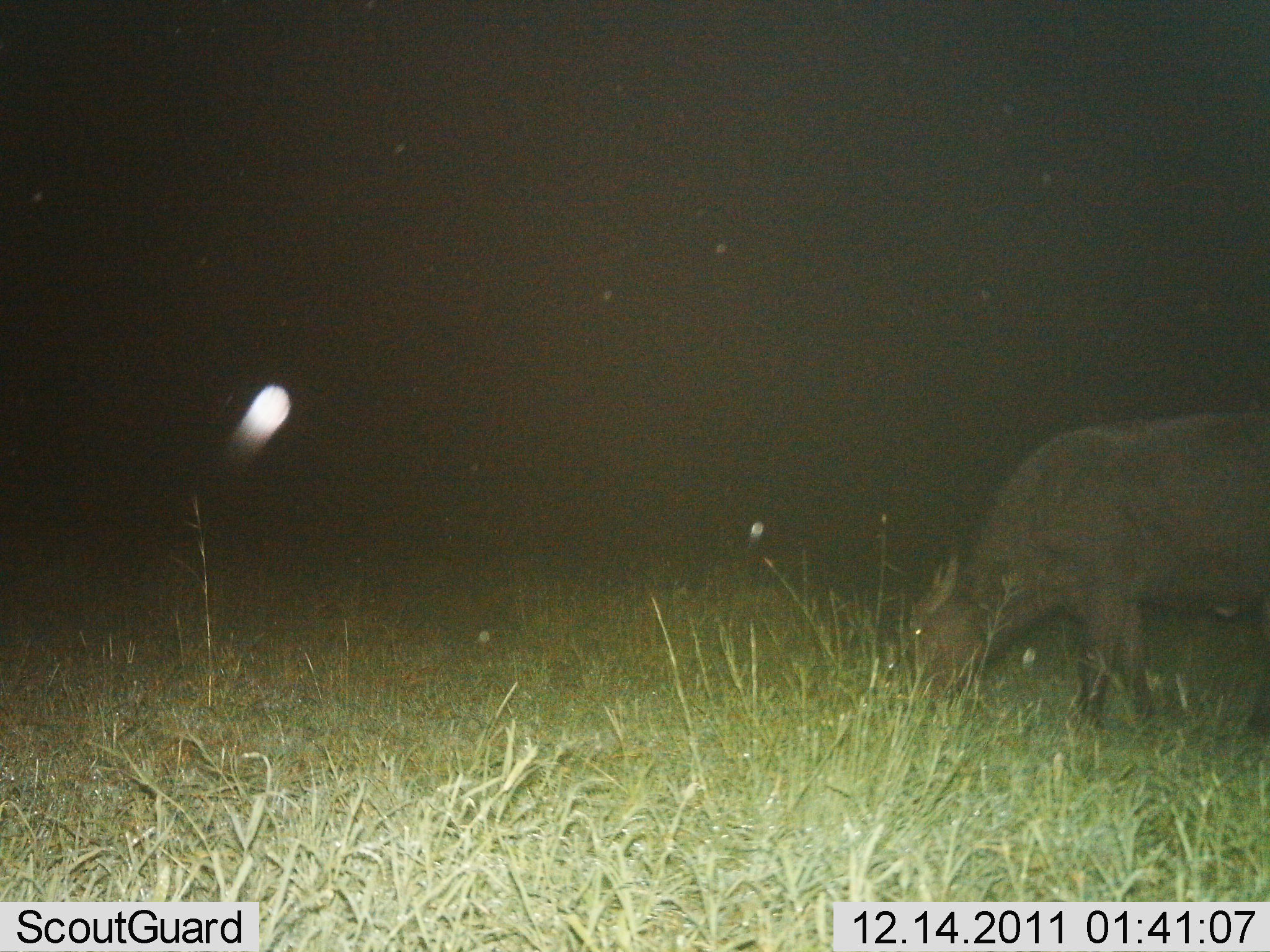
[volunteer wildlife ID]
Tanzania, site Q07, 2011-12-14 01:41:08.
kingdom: Animalia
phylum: Chordata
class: Mammalia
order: Artiodactyla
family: Bovidae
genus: Syncerus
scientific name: Syncerus caffer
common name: cape buffalo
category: buffalo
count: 1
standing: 20%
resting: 0%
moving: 7%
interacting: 0%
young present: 0%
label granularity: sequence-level